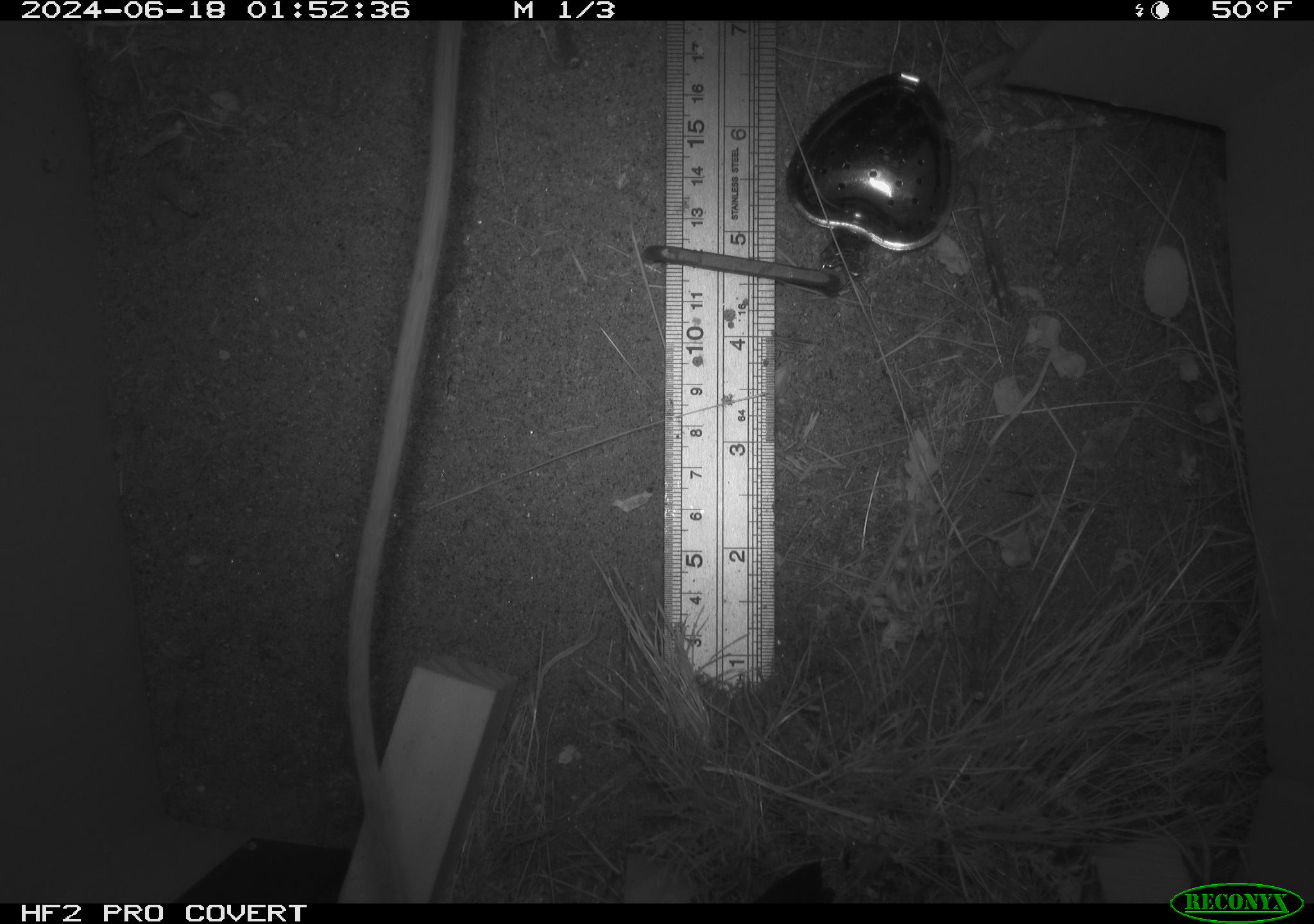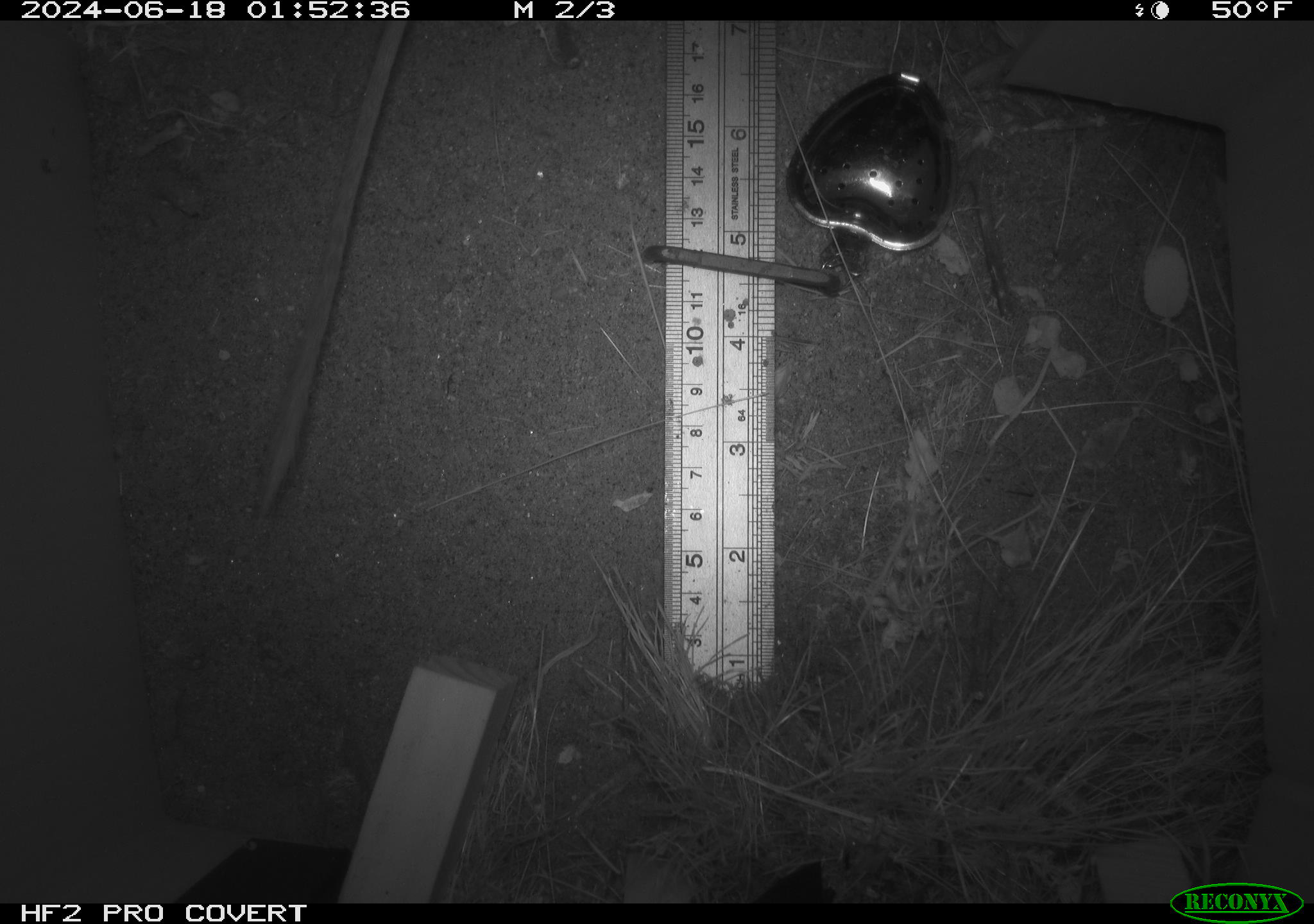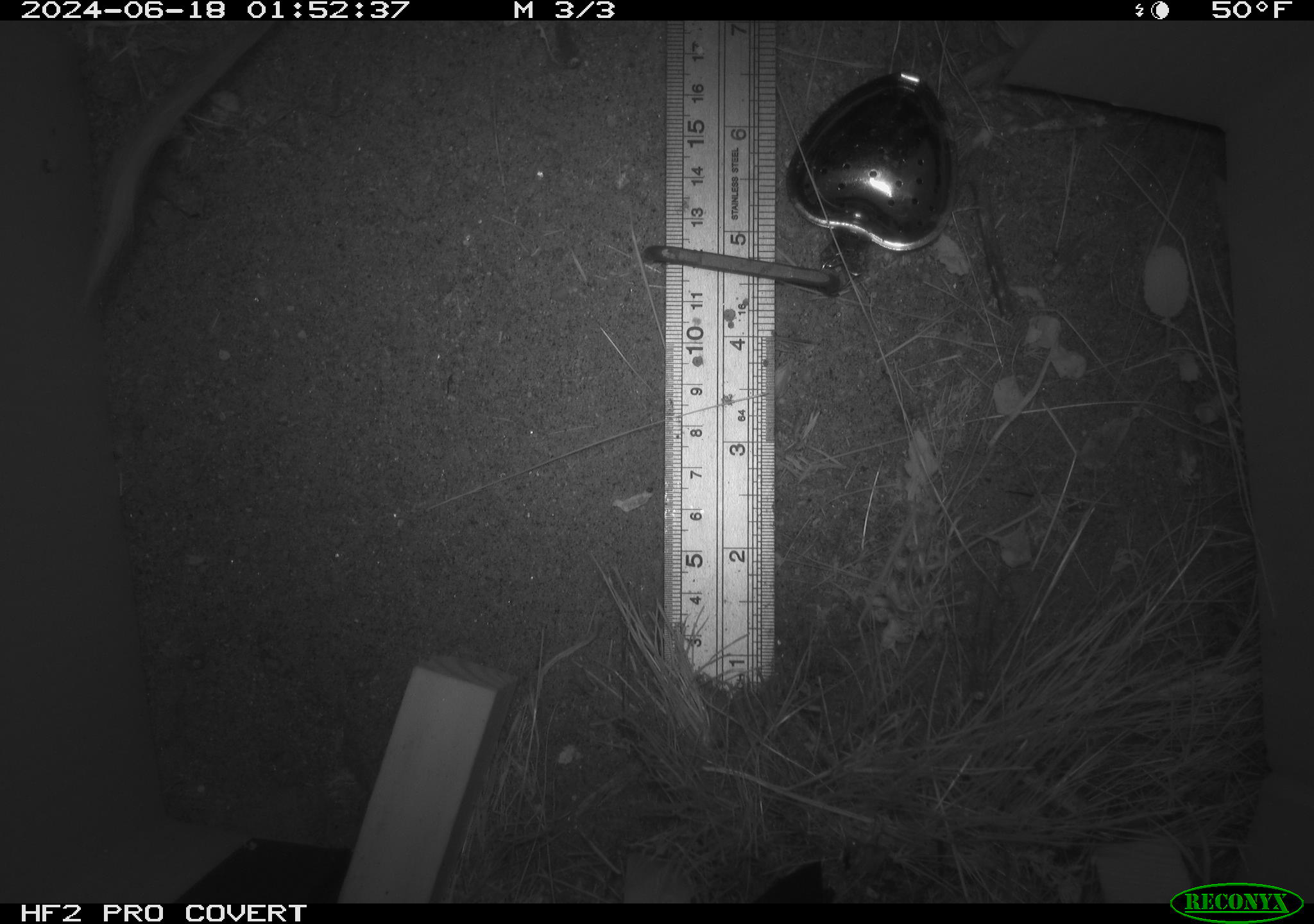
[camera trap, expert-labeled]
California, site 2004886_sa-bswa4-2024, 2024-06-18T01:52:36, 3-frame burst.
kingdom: Animalia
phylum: Chordata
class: Mammalia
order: Rodentia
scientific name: Rodentia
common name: rodent